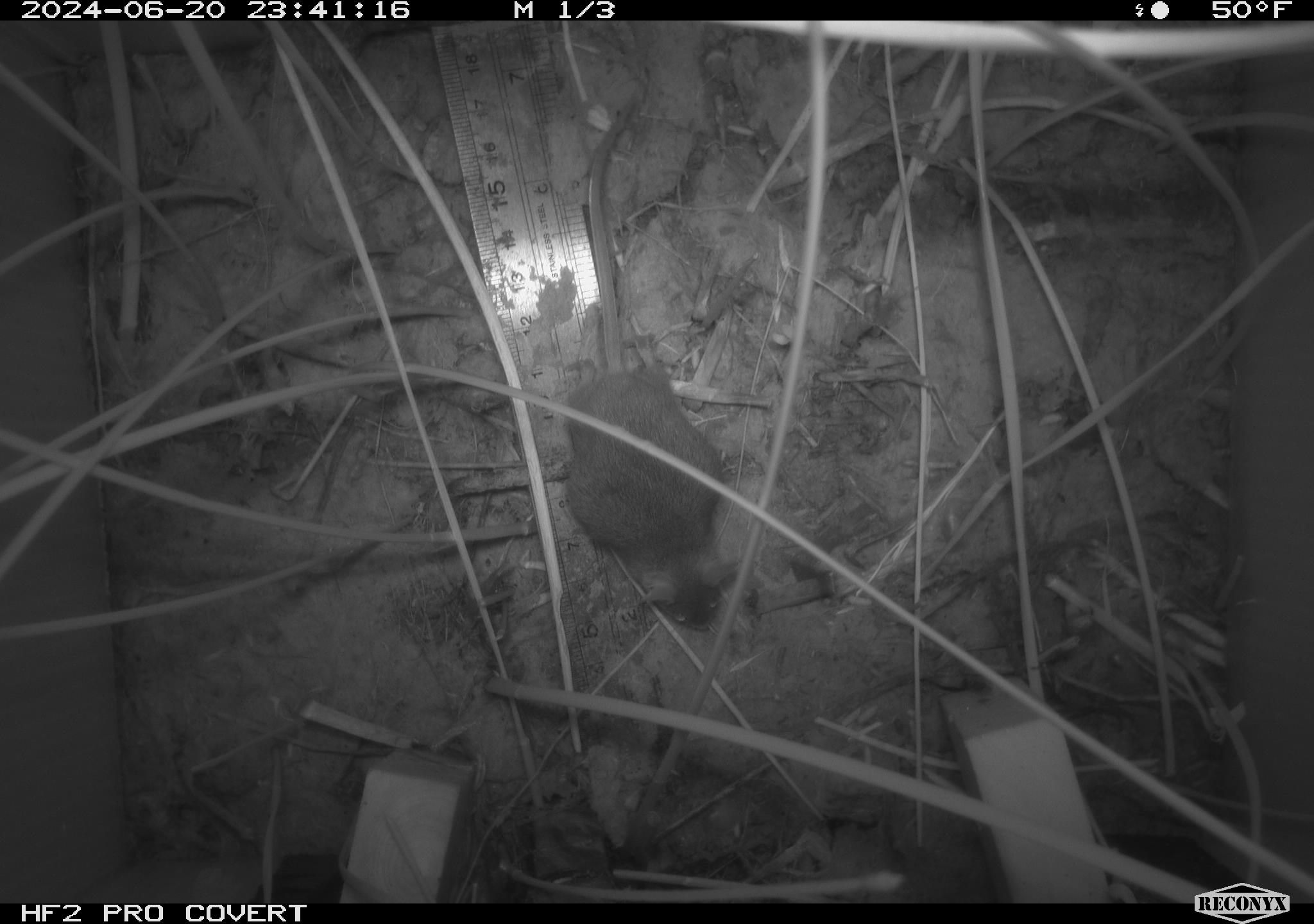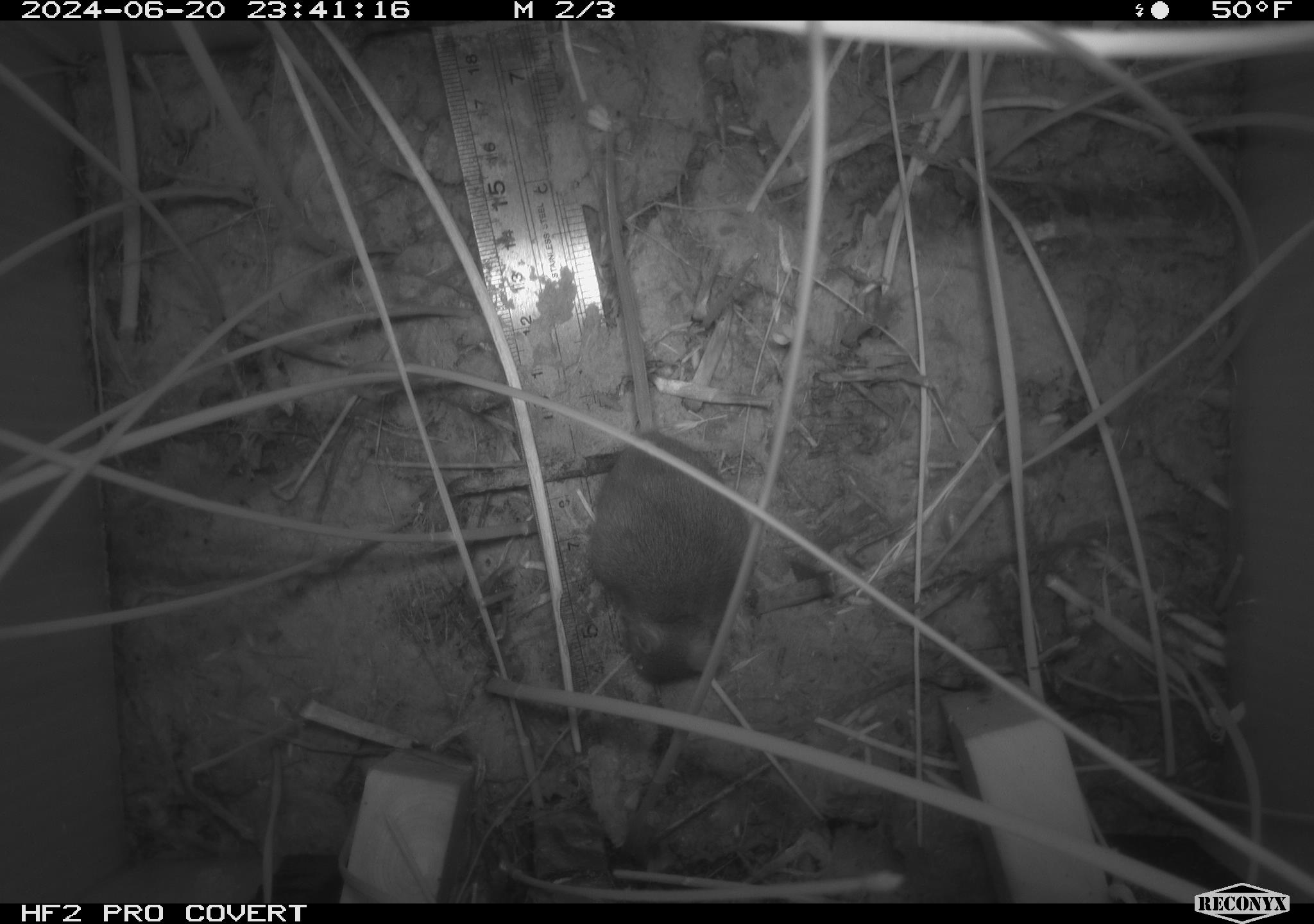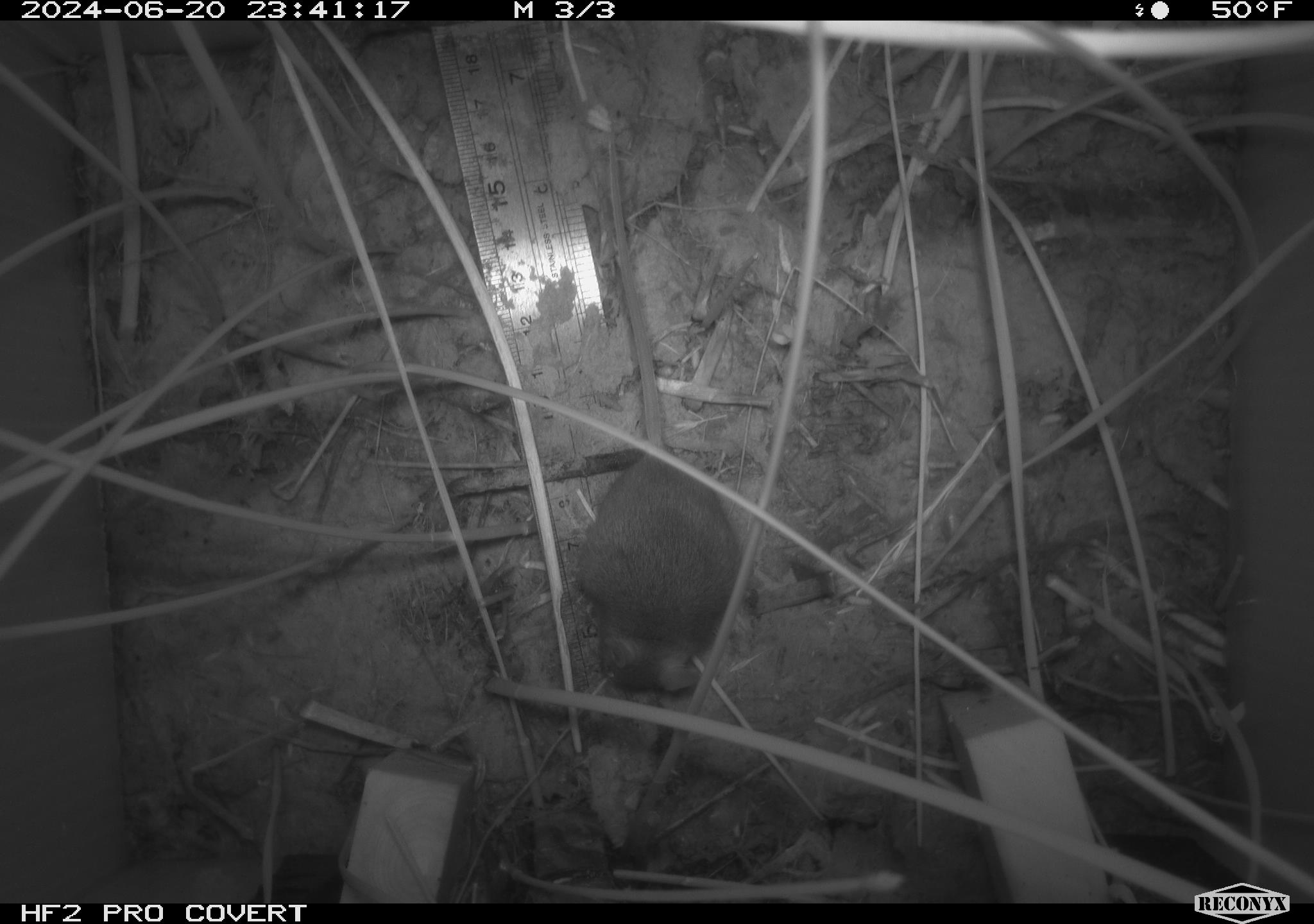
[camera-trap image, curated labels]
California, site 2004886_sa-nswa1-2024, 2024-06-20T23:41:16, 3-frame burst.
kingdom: Animalia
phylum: Chordata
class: Mammalia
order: Rodentia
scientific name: Rodentia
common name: rodent